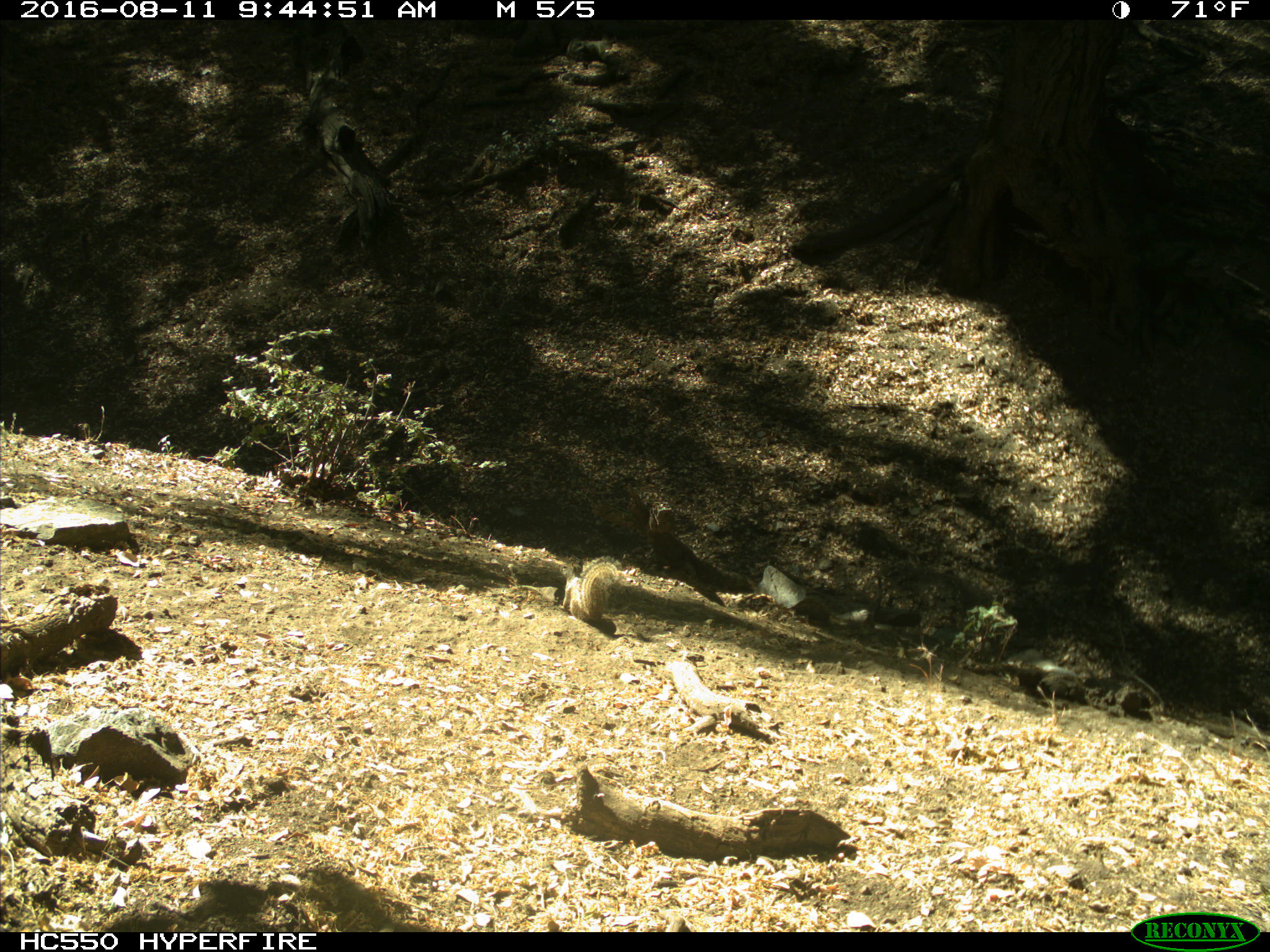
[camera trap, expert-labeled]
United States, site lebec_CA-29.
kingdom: Animalia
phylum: Chordata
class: Mammalia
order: Rodentia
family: Sciuridae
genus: Otospermophilus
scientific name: Otospermophilus beecheyi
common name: california ground squirrel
Otospermophilus beecheyi (california ground squirrel).